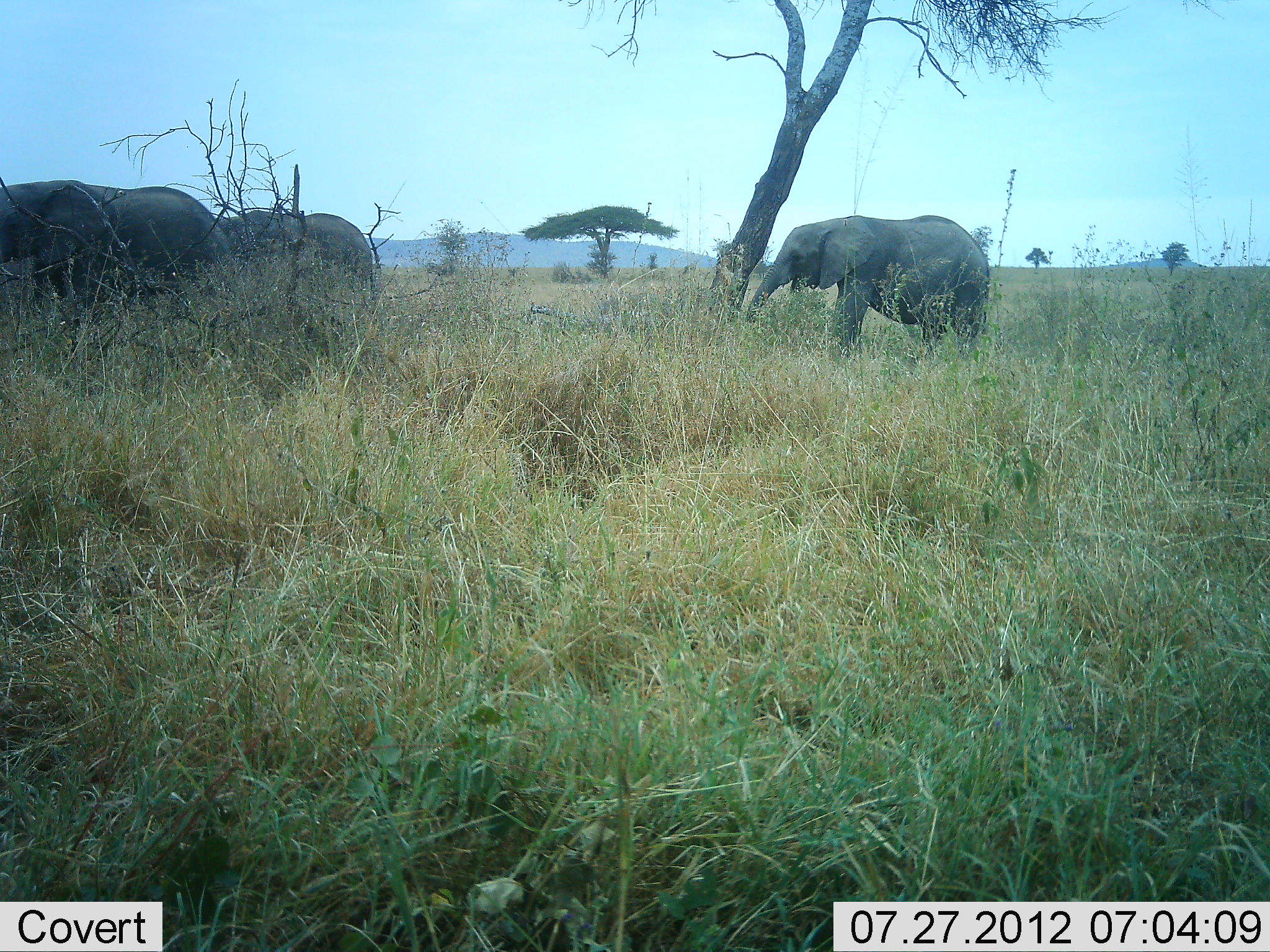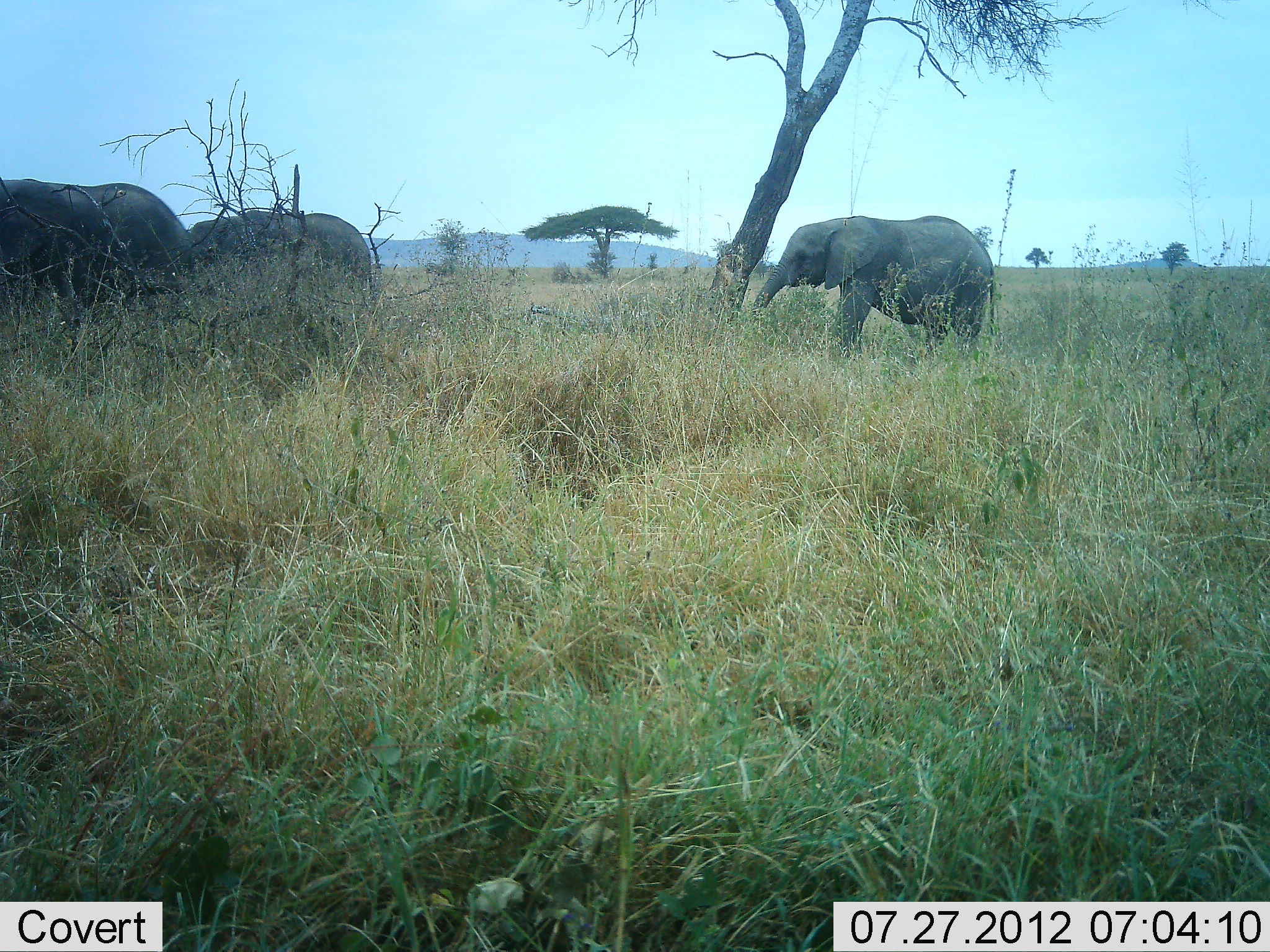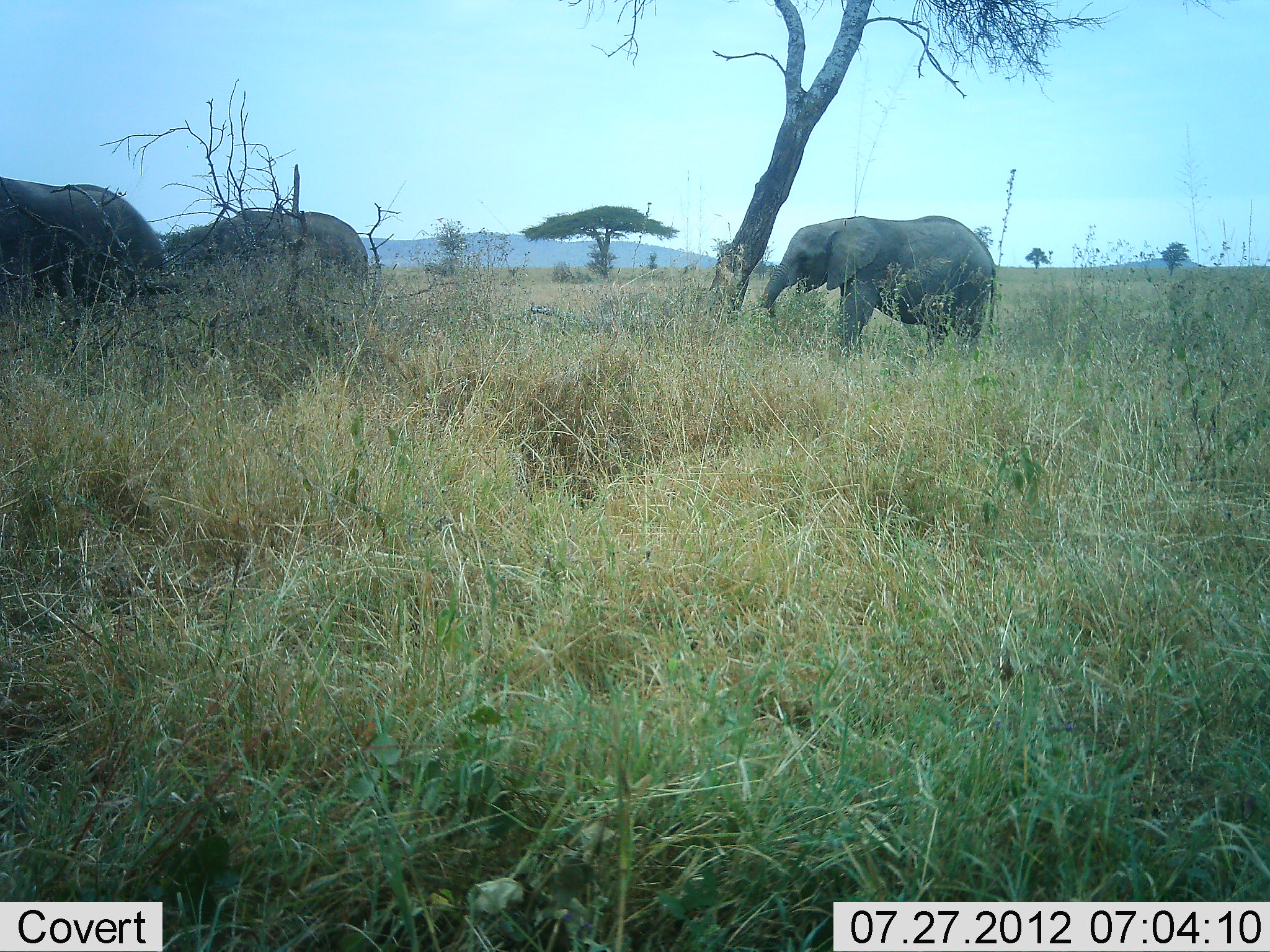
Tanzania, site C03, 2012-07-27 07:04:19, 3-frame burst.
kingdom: Animalia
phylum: Chordata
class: Mammalia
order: Proboscidea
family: Elephantidae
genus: Loxodonta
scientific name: Loxodonta africana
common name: african bush elephant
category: elephant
Elephant (african bush elephant) (Loxodonta africana), count 3. Behavior (volunteer vote fractions): standing 50%, resting 0%, moving 20%, interacting 0%. Young present (vote fraction): 40%. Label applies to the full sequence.